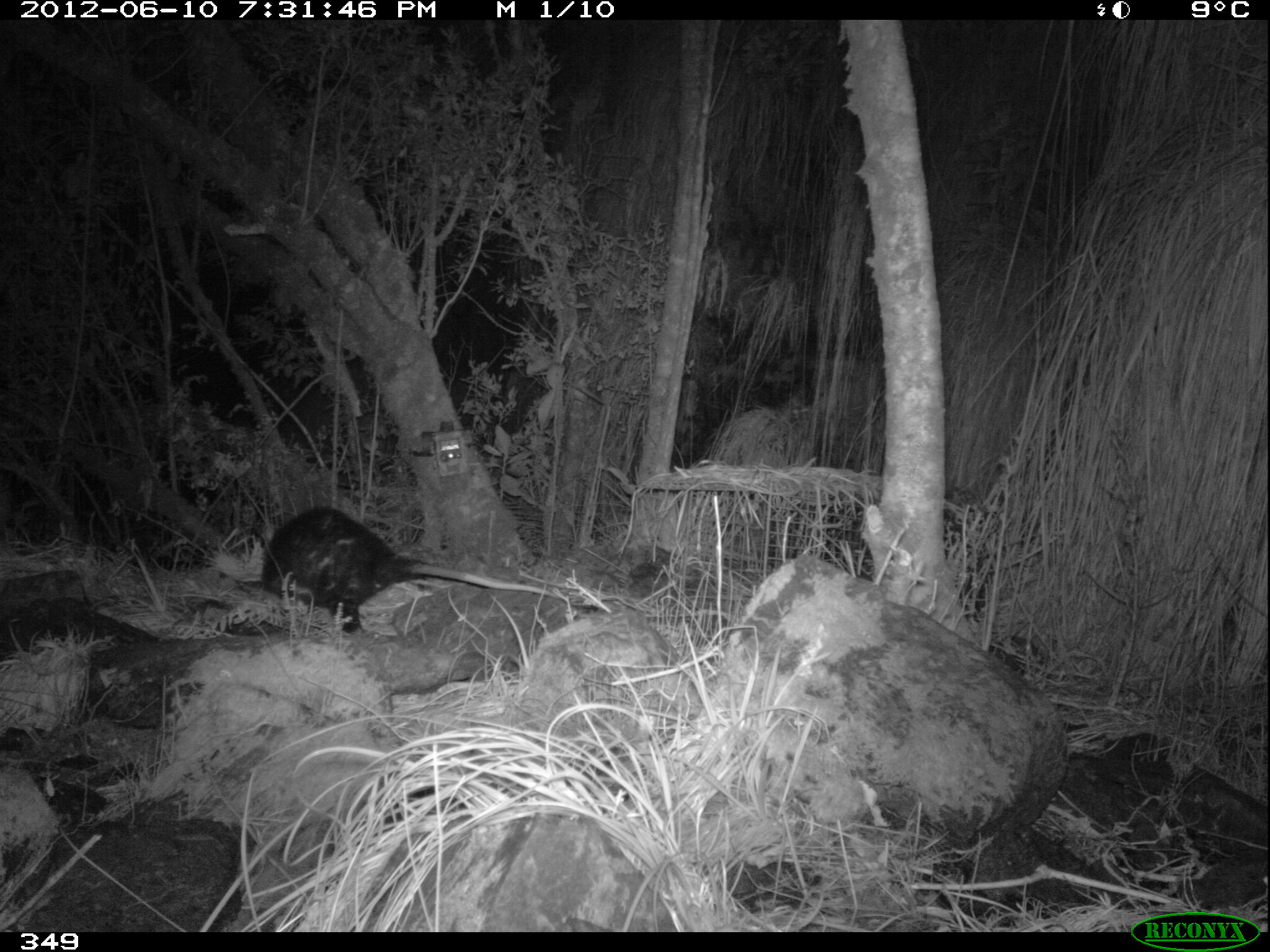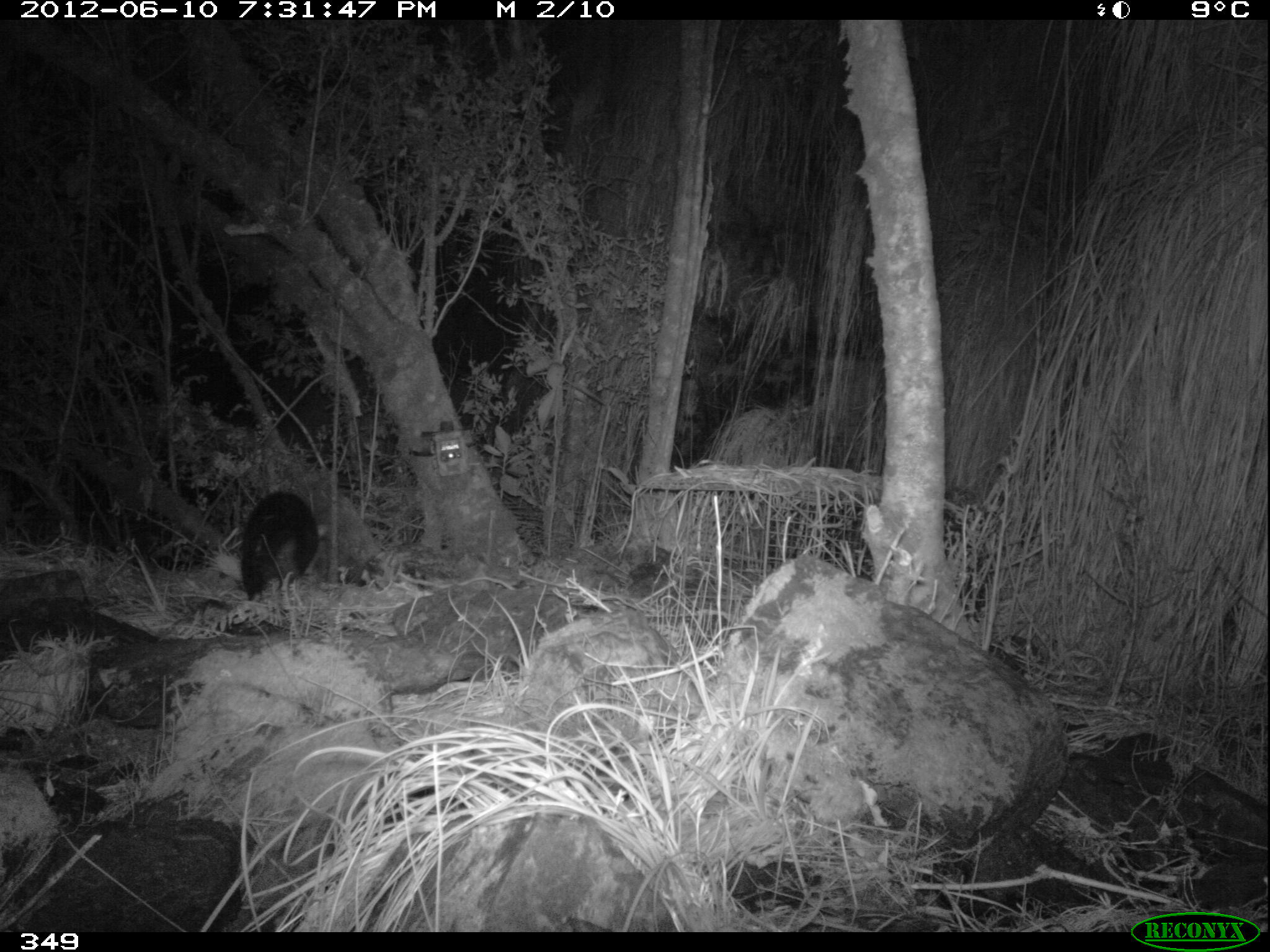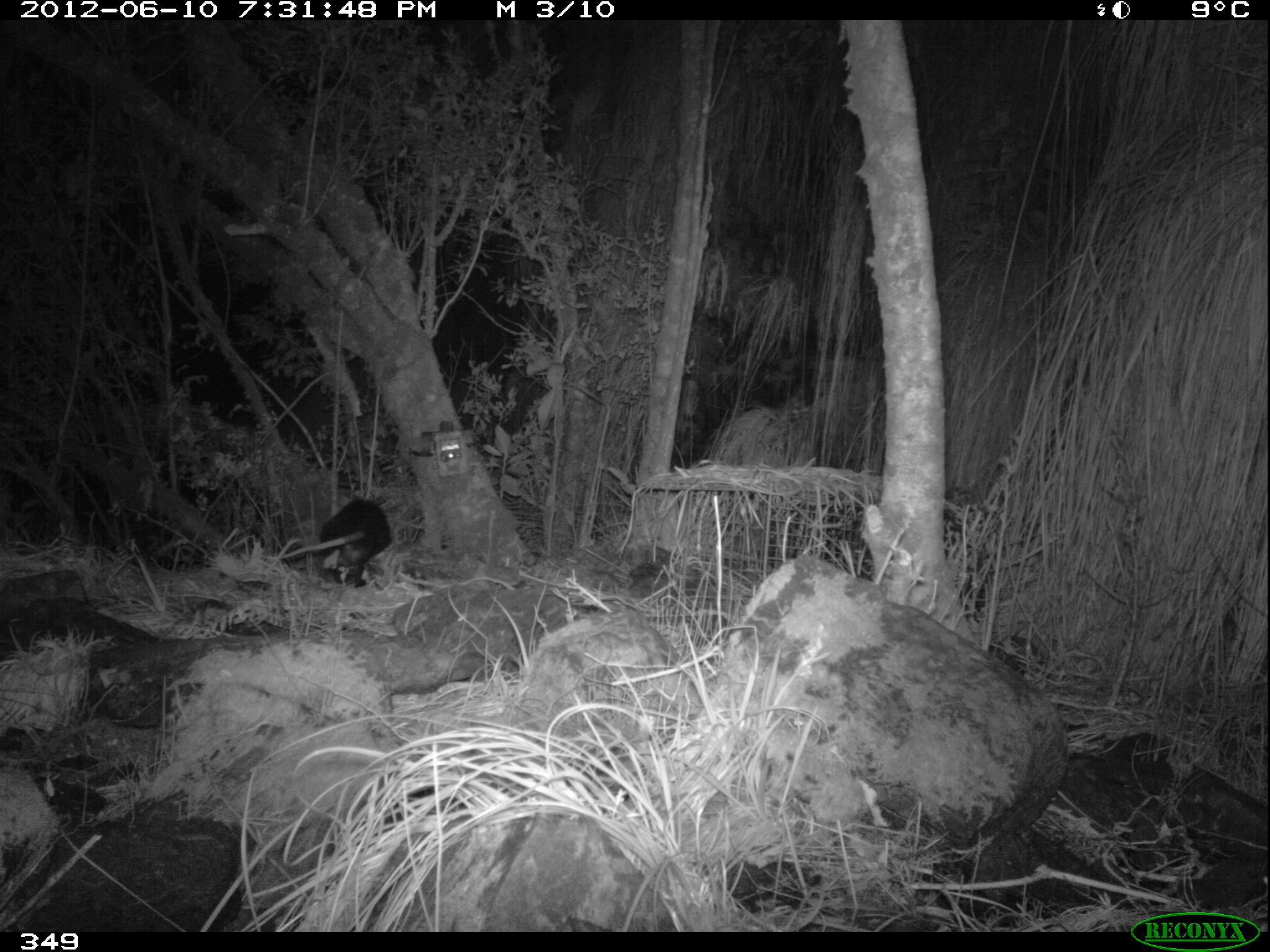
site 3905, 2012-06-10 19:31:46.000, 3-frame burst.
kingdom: Animalia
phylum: Chordata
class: Mammalia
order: Didelphimorphia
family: Didelphidae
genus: Didelphis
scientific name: Didelphis pernigra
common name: andean white-eared opossum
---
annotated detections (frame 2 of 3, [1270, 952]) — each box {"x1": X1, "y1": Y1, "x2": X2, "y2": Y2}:
didelphis pernigra: {"x1": 240, "y1": 490, "x2": 320, "y2": 603}